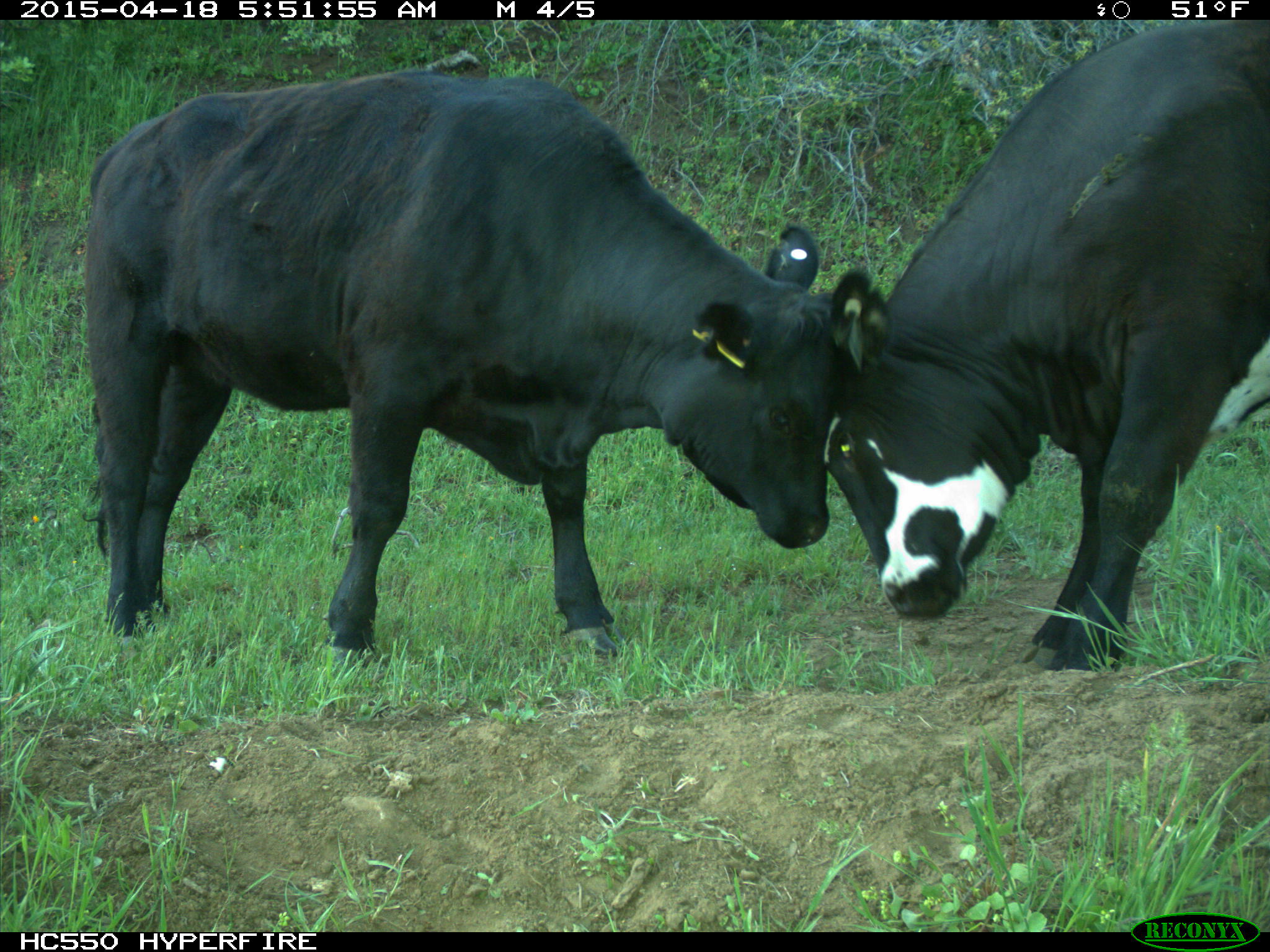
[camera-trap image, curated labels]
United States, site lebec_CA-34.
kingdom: Animalia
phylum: Chordata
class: Mammalia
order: Artiodactyla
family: Bovidae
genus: Bos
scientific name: Bos taurus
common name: domestic cow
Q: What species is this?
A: Bos taurus (domestic cow).